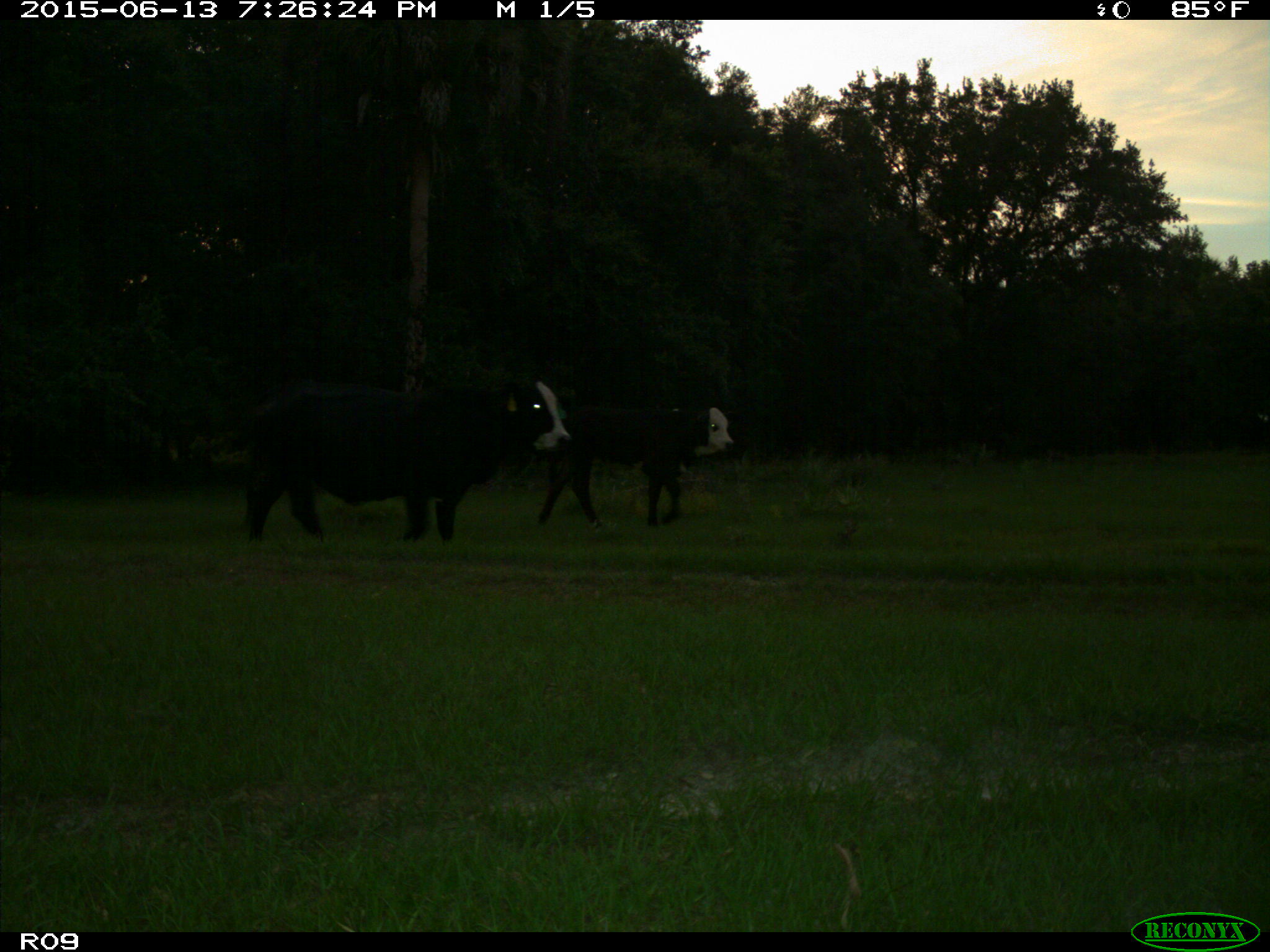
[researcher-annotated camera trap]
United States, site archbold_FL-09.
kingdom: Animalia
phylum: Chordata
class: Mammalia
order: Artiodactyla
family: Bovidae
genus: Bos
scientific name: Bos taurus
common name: domestic cow